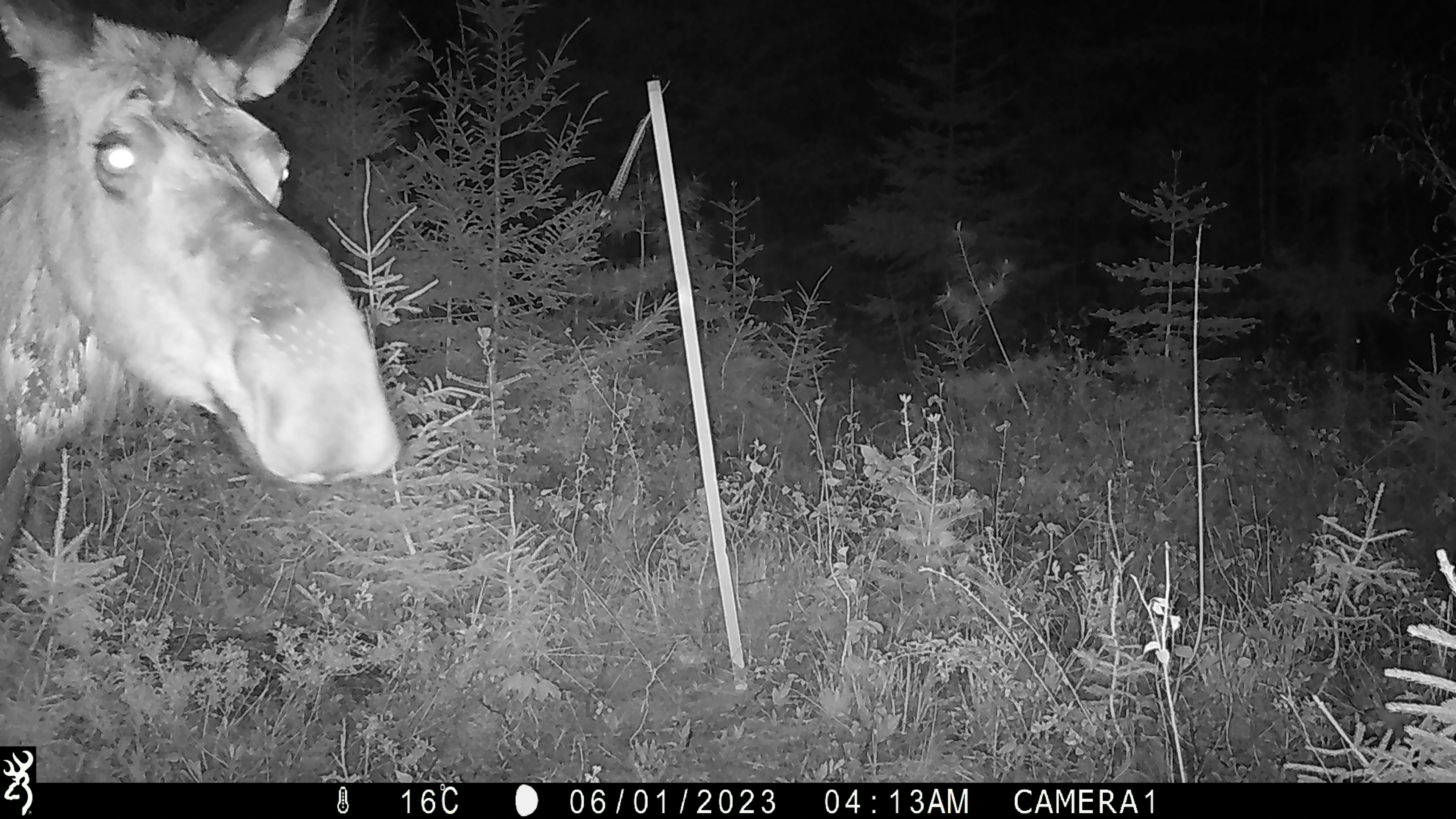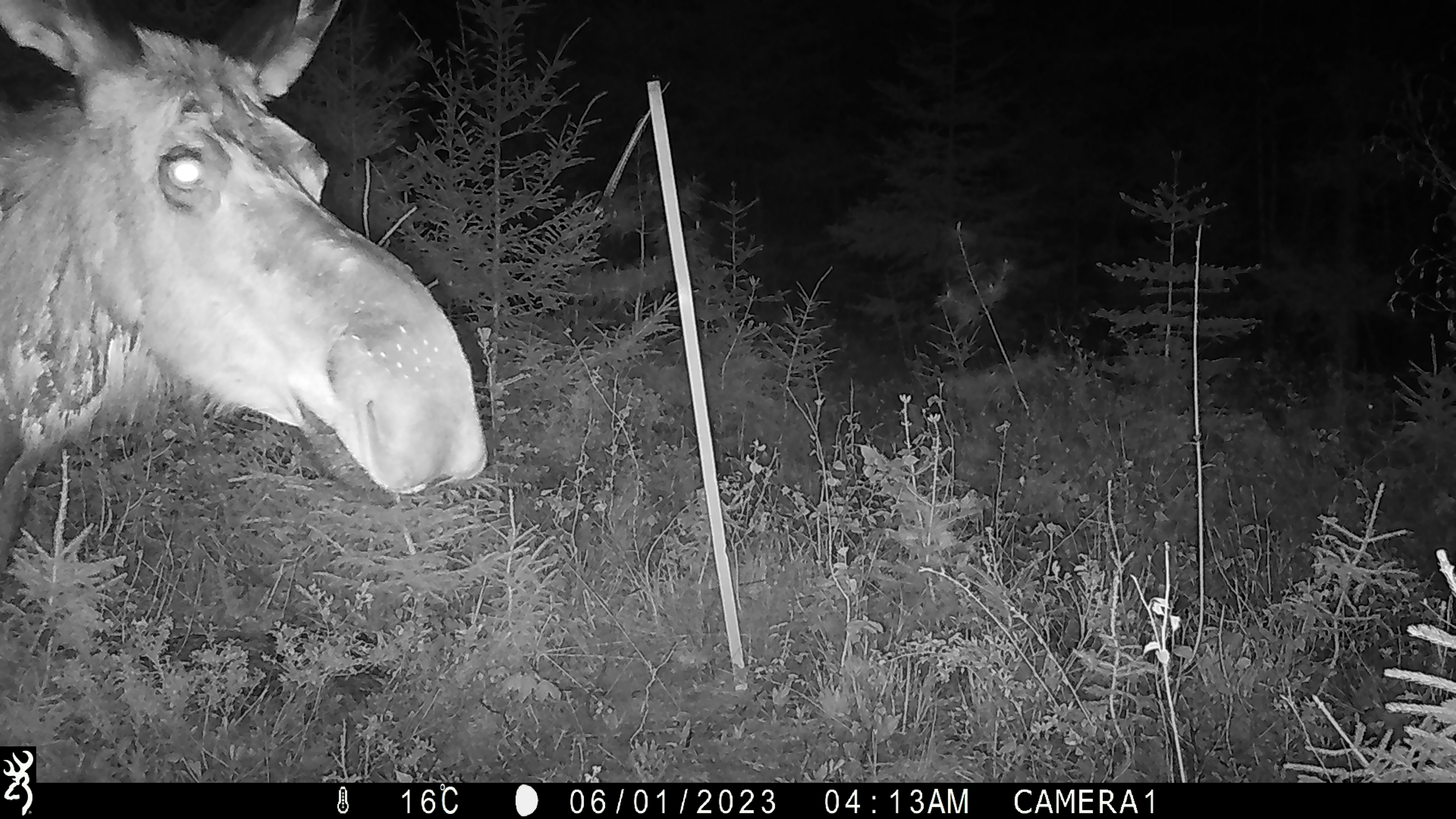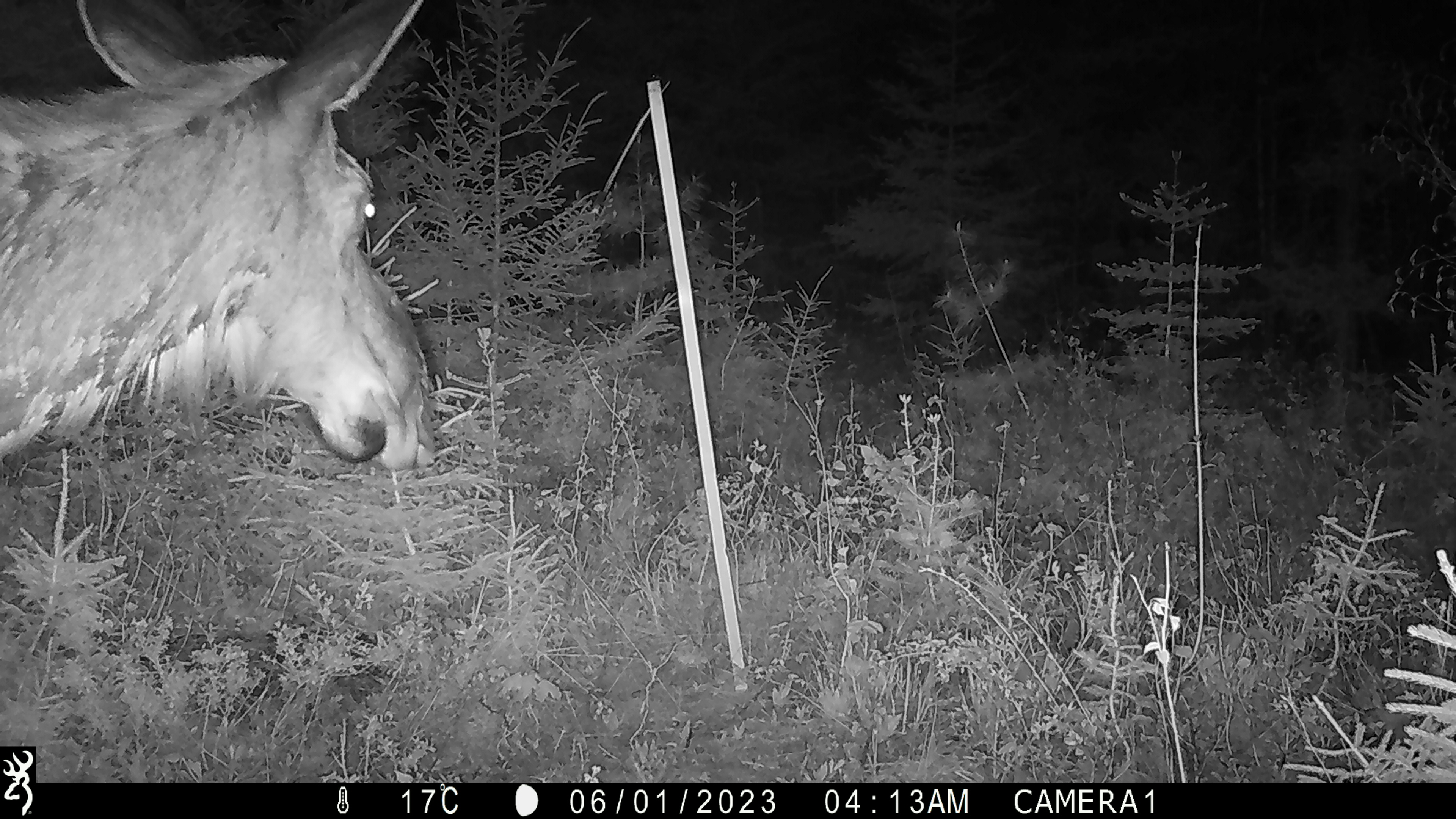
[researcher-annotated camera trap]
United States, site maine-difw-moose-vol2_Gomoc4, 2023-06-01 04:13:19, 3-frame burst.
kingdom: Animalia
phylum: Chordata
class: Mammalia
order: Artiodactyla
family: Cervidae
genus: Alces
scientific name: Alces alces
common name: moose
Moose (Alces alces).